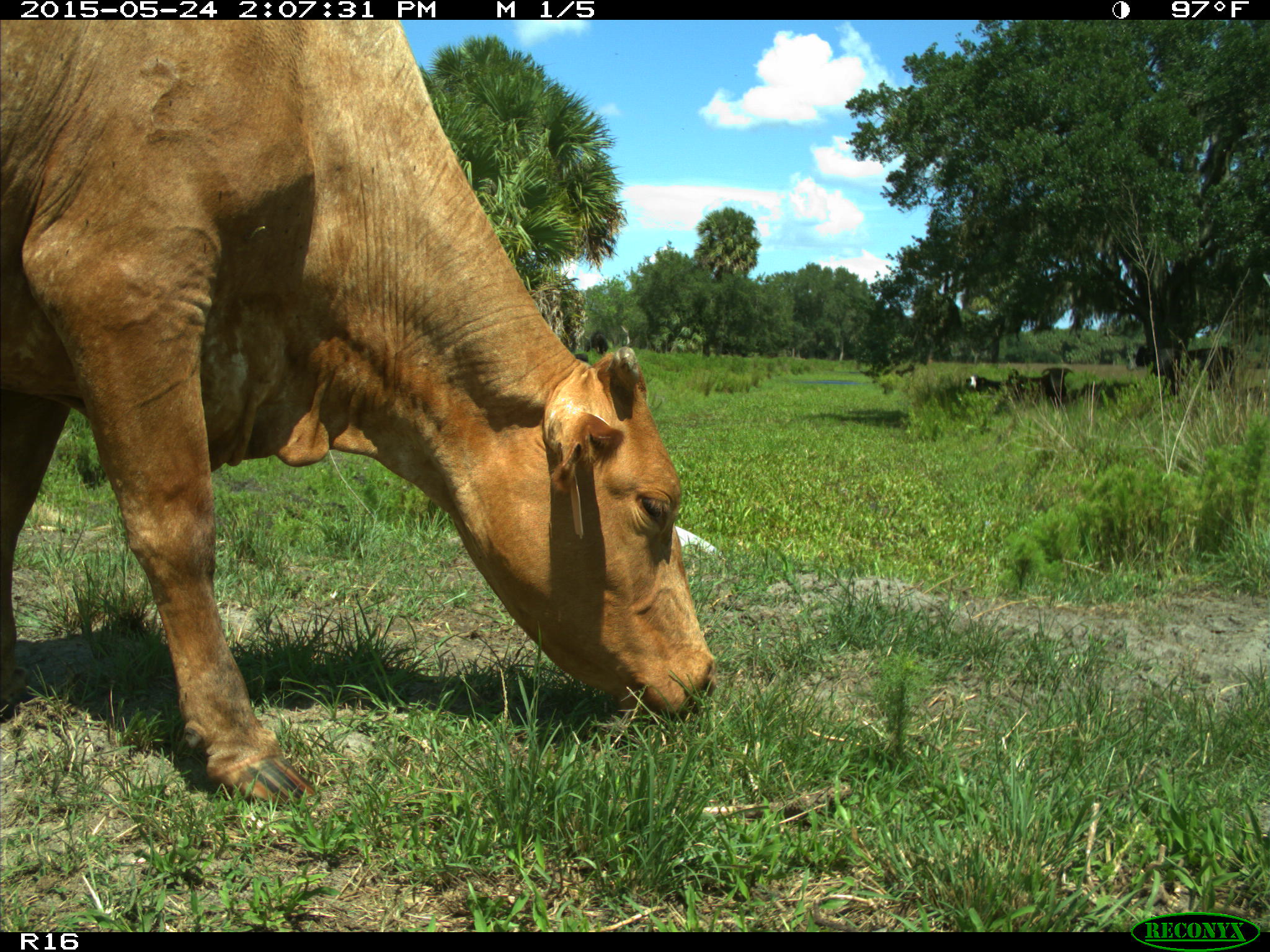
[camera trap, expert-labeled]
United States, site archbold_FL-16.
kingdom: Animalia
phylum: Chordata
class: Mammalia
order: Artiodactyla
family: Bovidae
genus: Bos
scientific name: Bos taurus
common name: domestic cow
Bos taurus (domestic cow).